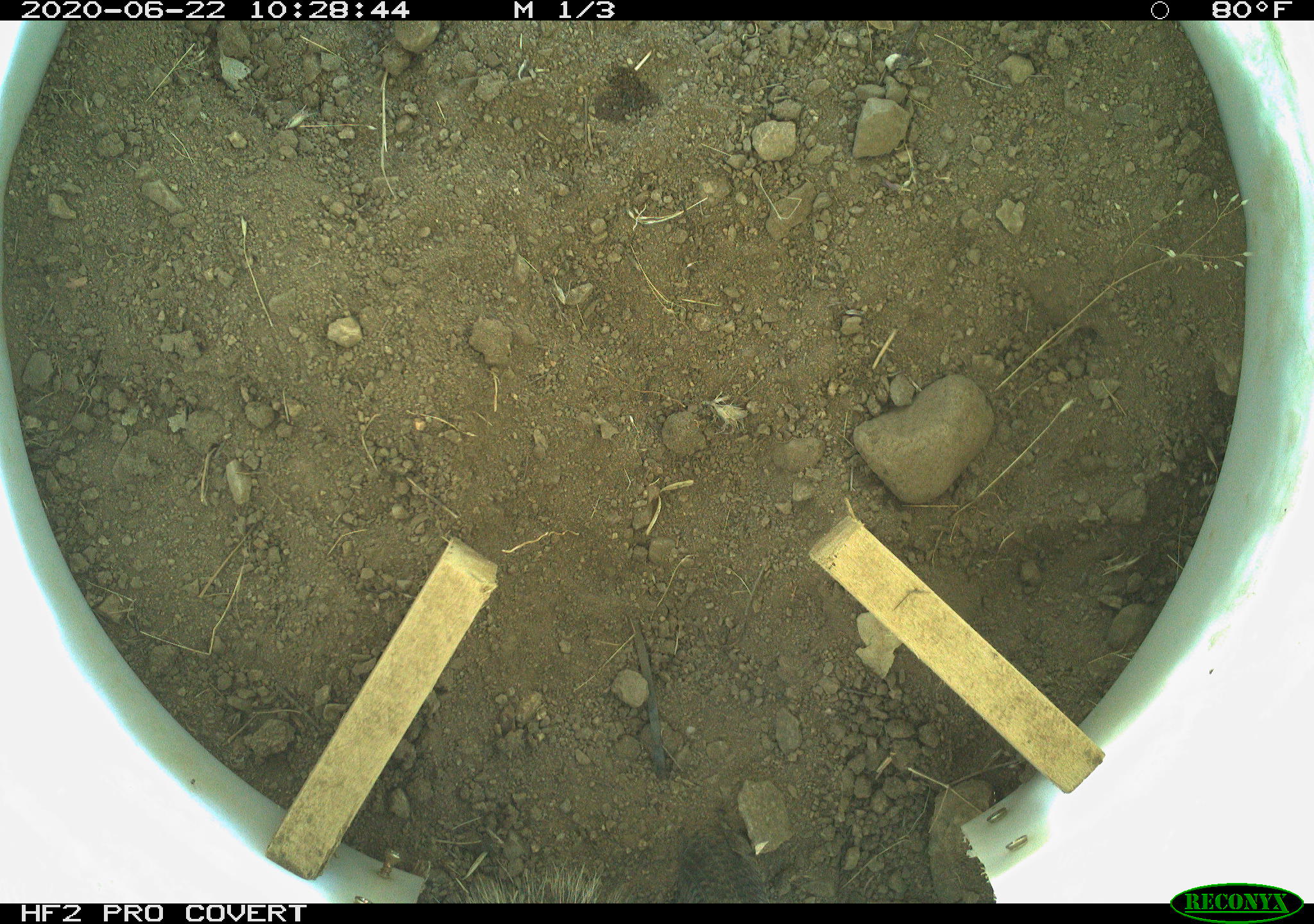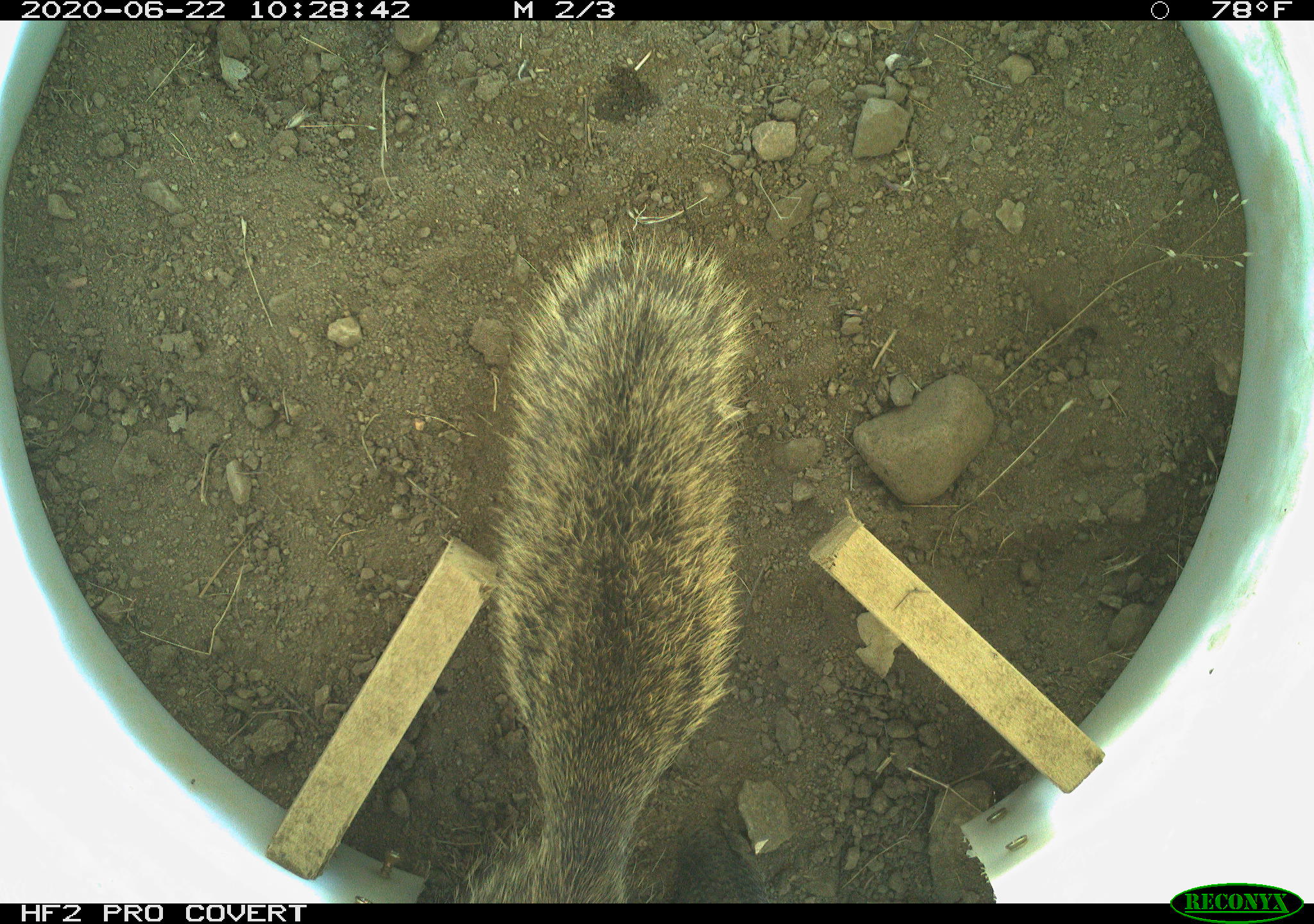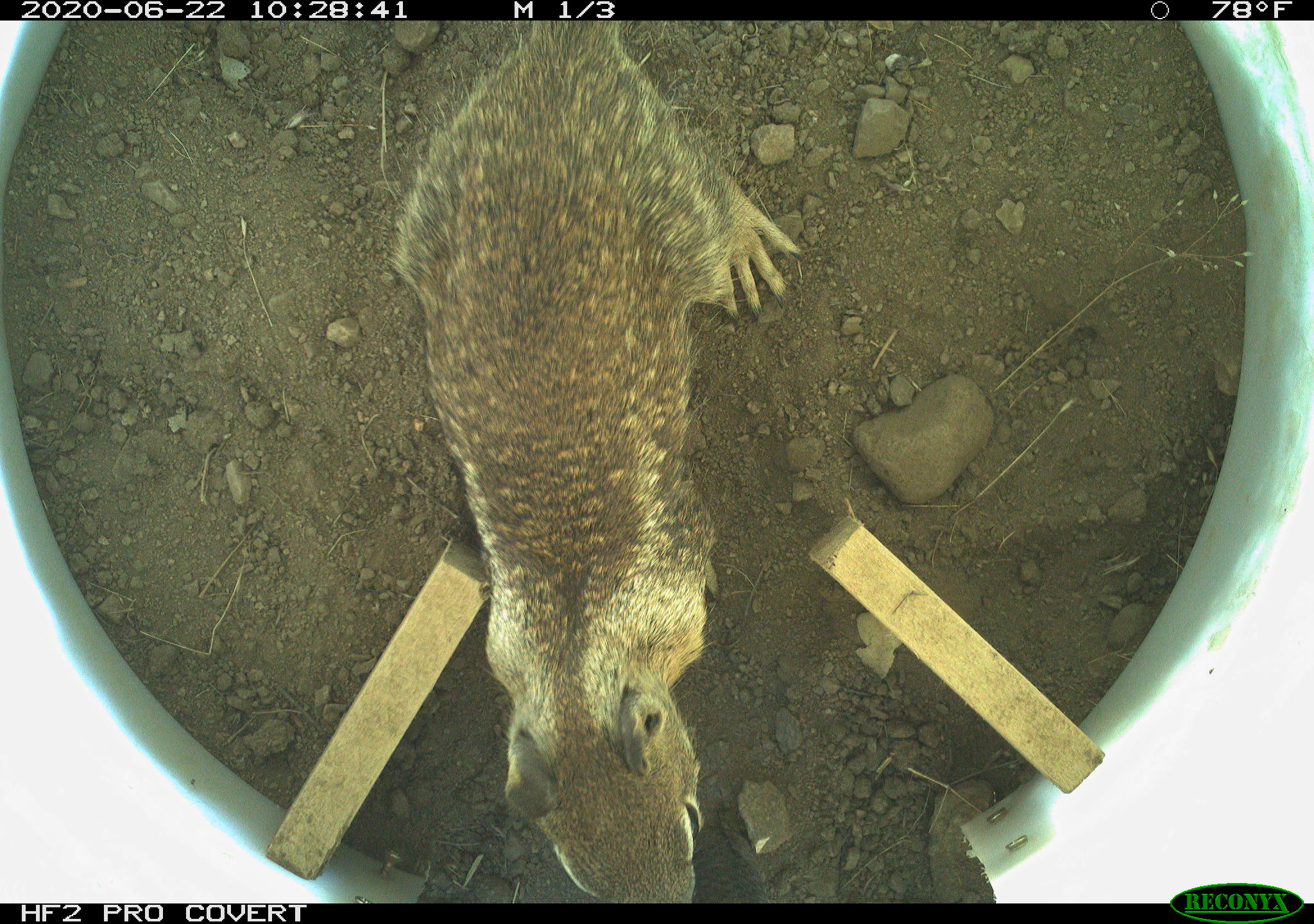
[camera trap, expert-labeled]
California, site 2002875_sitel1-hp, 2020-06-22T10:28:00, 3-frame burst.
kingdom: Animalia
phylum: Chordata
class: Mammalia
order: Rodentia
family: Sciuridae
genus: Otospermophilus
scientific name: Otospermophilus beecheyi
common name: california ground squirrel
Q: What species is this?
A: California ground squirrel (Otospermophilus beecheyi).